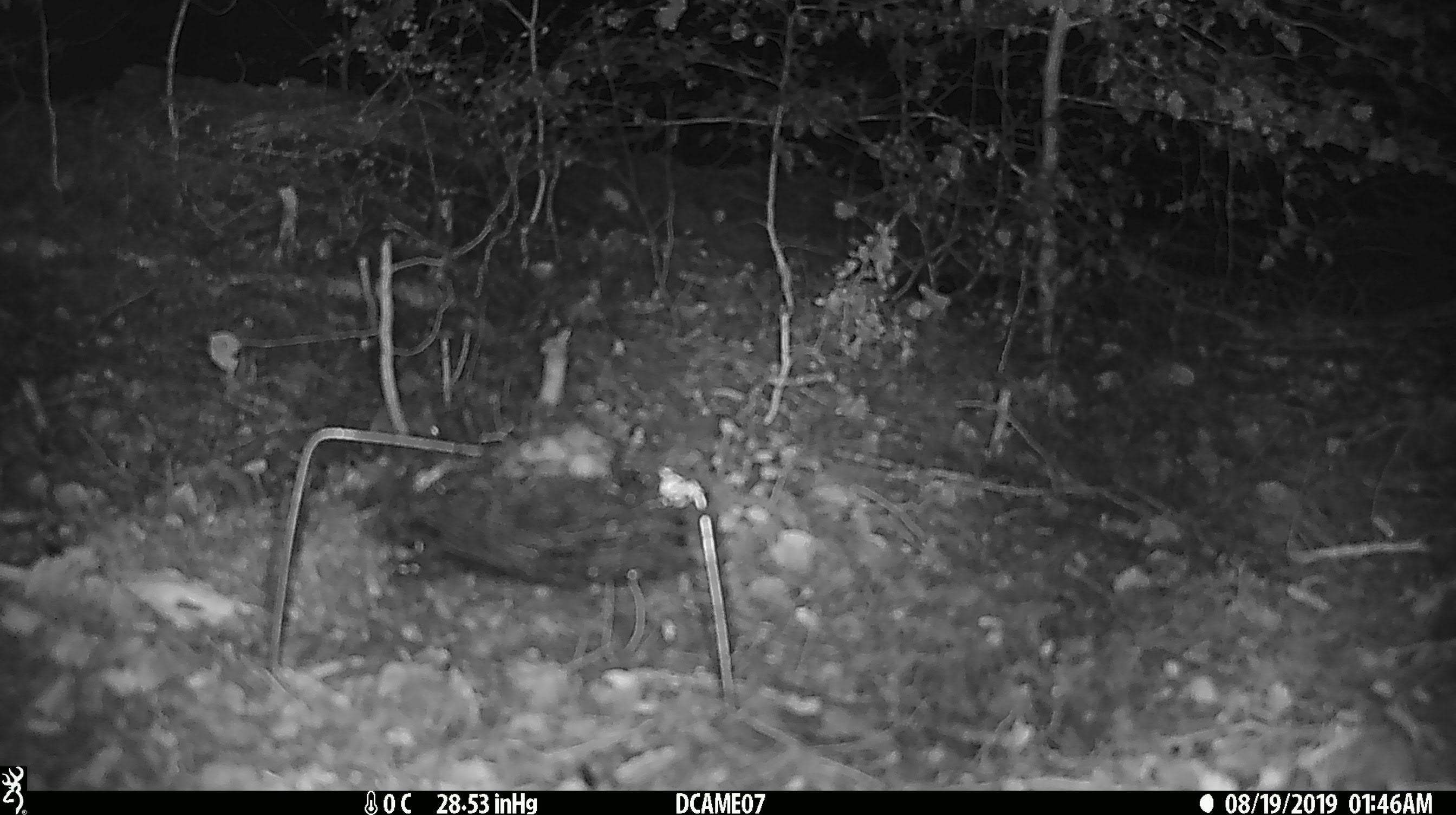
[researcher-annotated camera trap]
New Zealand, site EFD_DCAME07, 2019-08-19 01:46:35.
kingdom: Animalia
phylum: Chordata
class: Mammalia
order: Rodentia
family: Muridae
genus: Mus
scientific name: Mus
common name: mouse